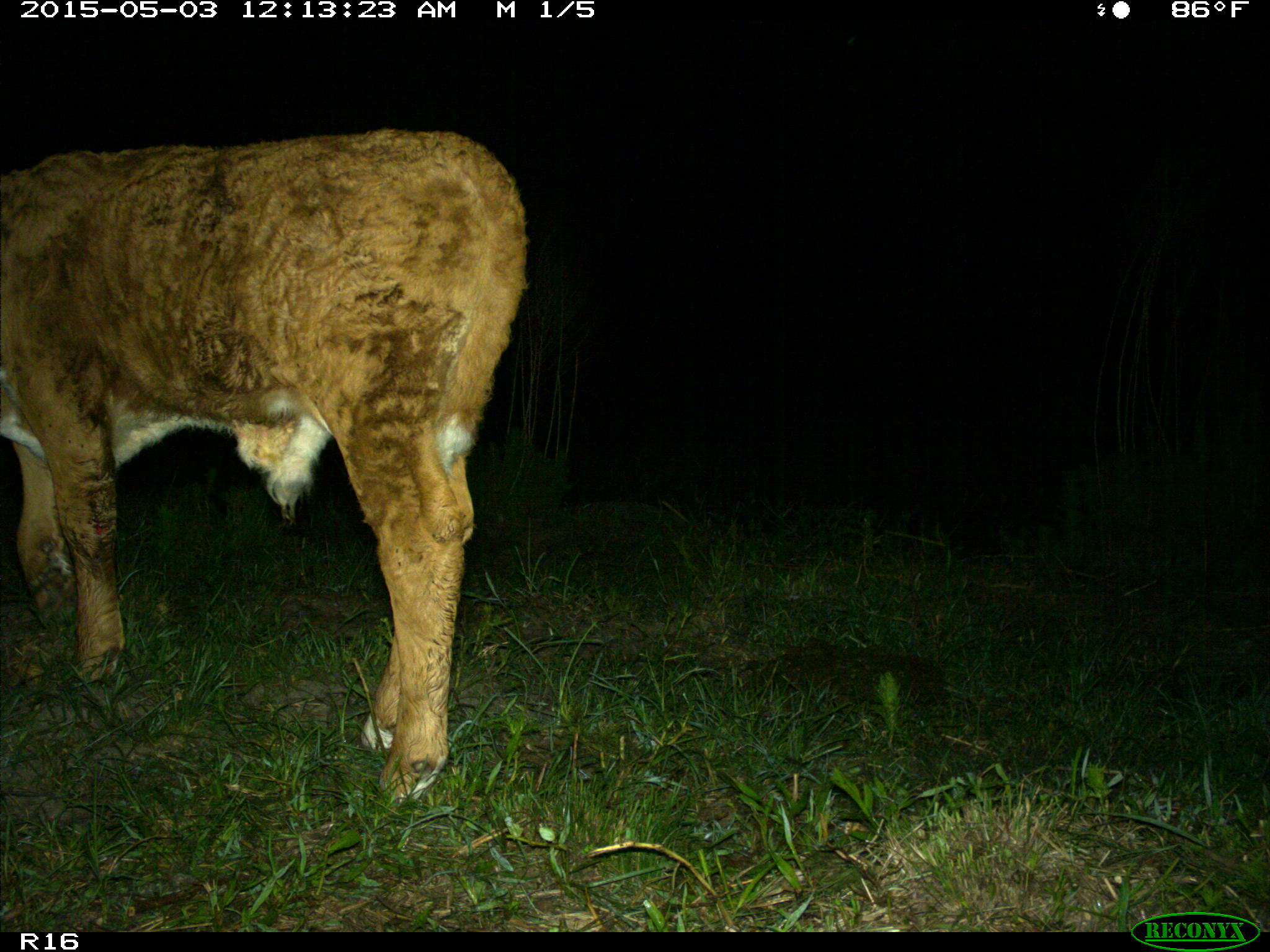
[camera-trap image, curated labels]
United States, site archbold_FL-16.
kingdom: Animalia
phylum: Chordata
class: Mammalia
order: Artiodactyla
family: Bovidae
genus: Bos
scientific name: Bos taurus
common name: domestic cow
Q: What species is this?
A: Bos taurus (domestic cow).